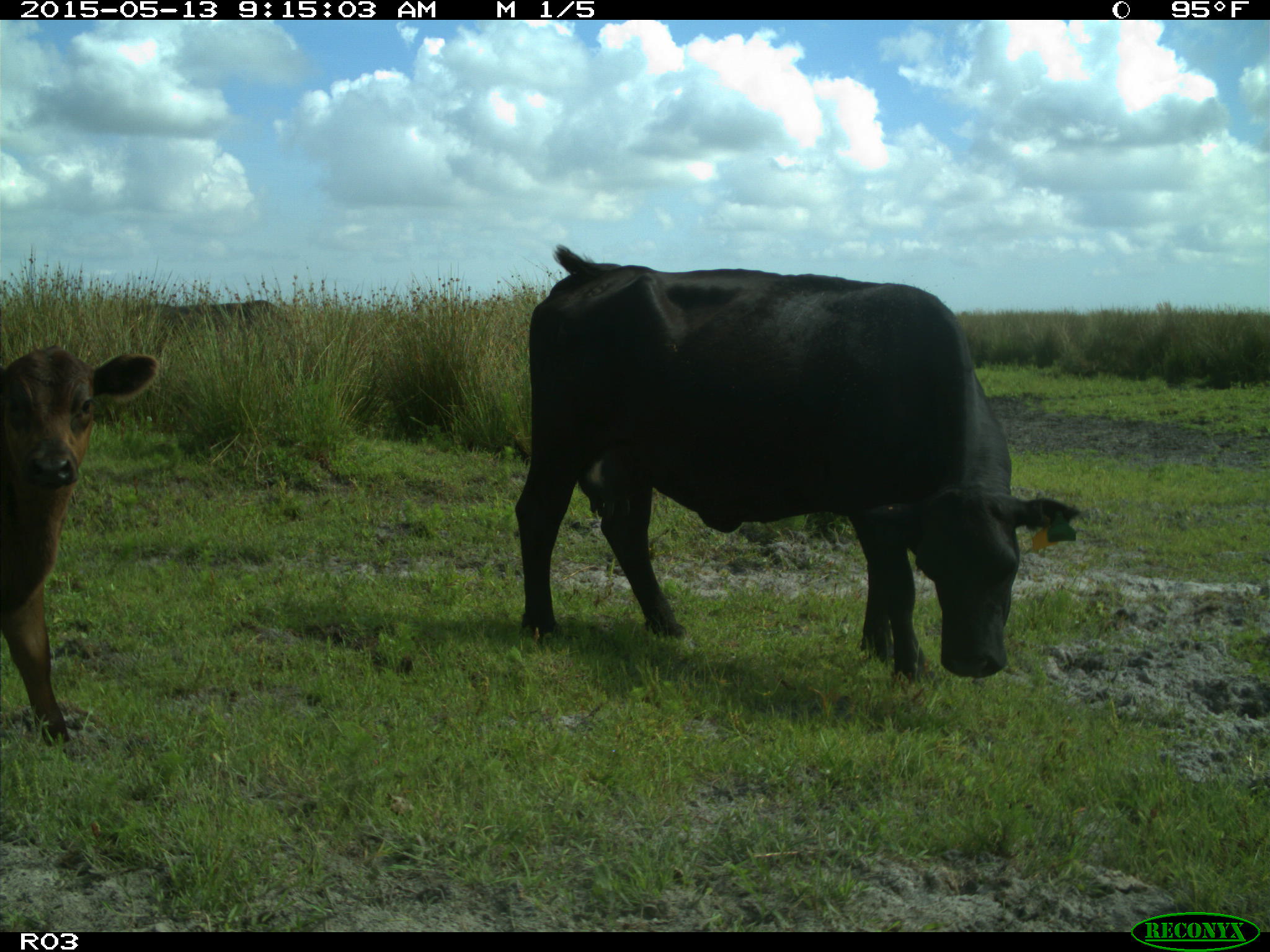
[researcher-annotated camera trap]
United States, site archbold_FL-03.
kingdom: Animalia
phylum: Chordata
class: Mammalia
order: Artiodactyla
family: Bovidae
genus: Bos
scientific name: Bos taurus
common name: domestic cow